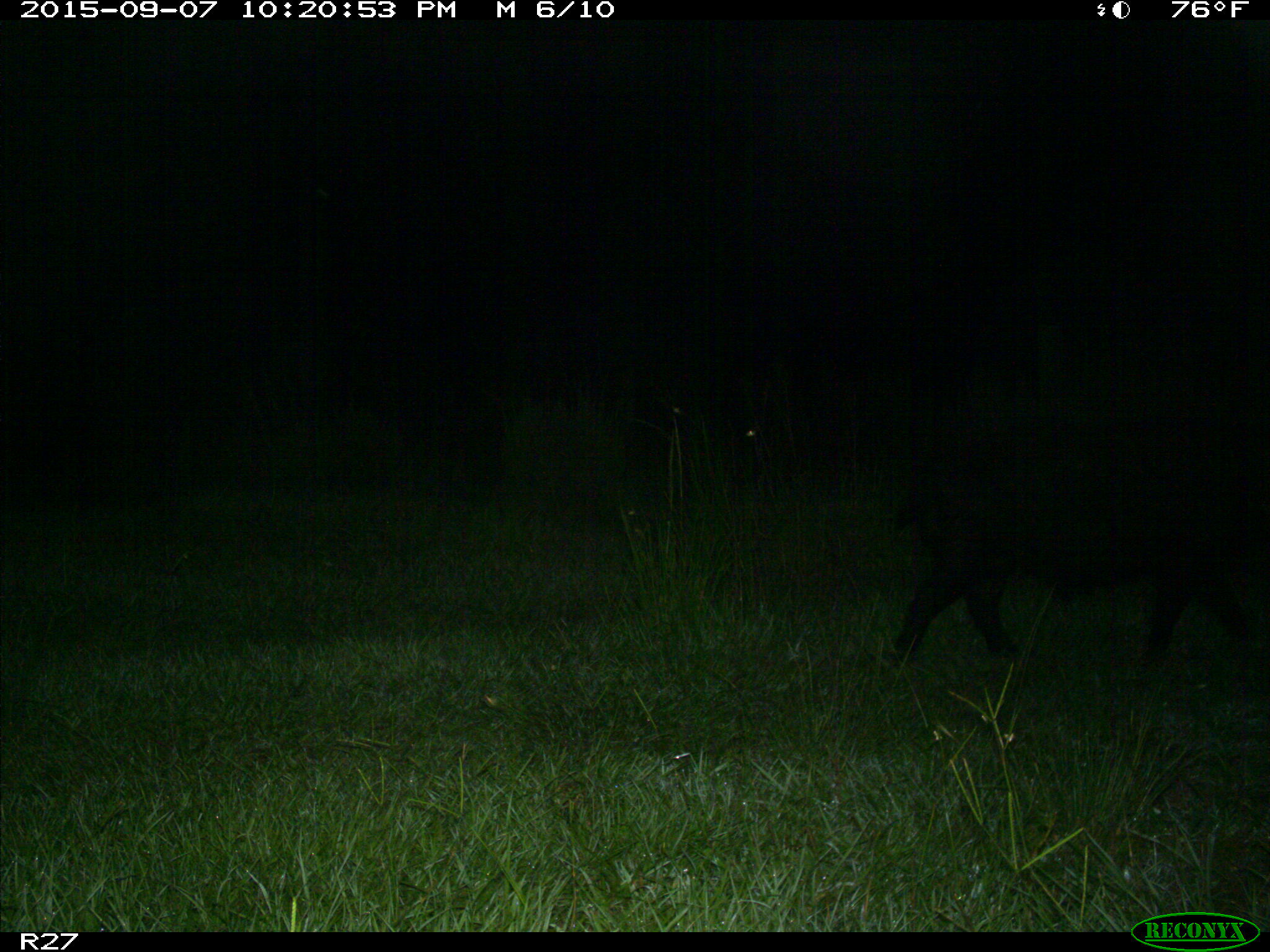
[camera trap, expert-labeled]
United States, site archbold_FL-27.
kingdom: Animalia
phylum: Chordata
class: Mammalia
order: Artiodactyla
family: Suidae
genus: Sus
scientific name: Sus scrofa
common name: wild boar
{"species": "Sus scrofa (wild boar)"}